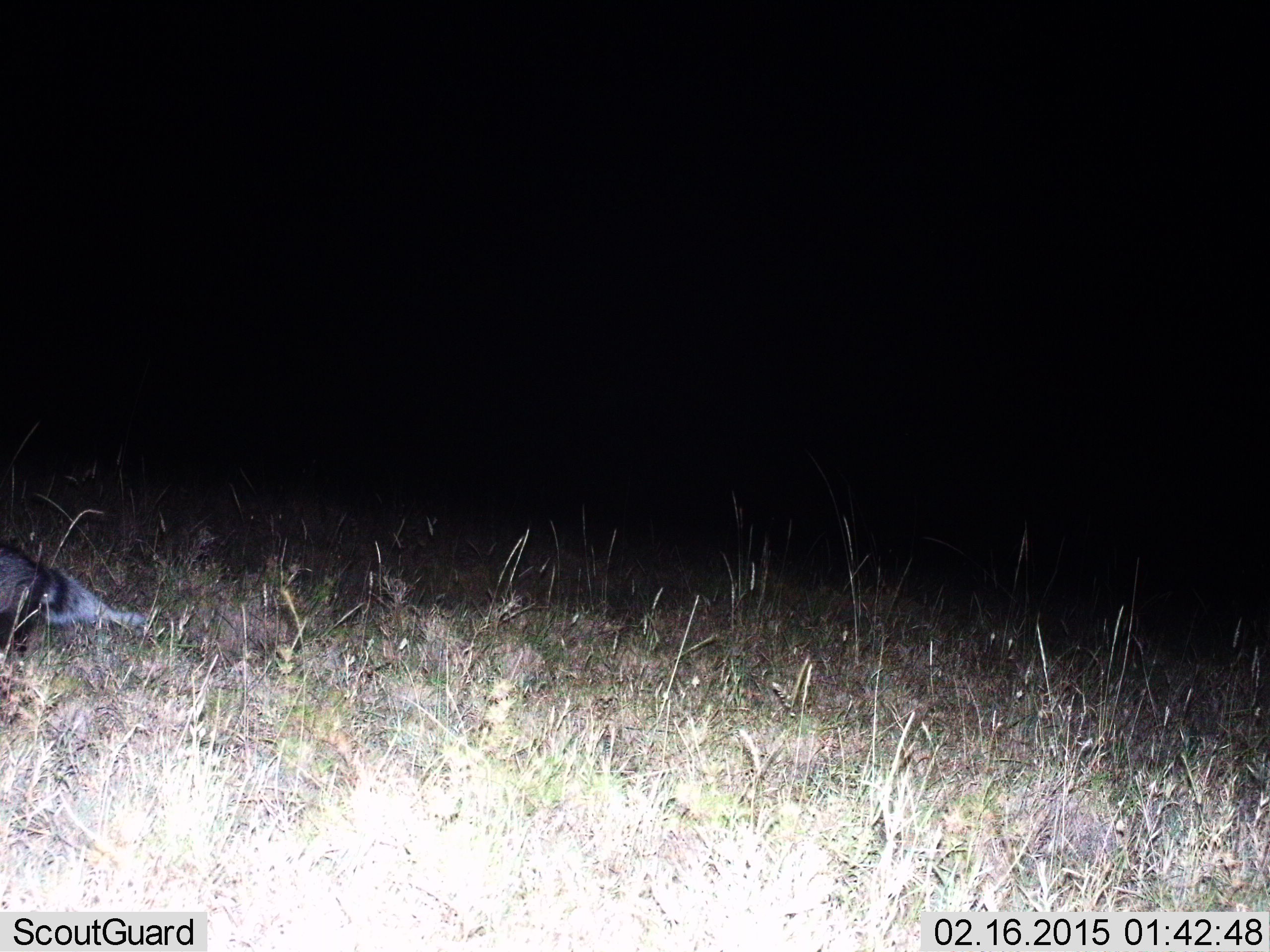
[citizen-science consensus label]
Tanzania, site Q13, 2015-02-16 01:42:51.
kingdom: Animalia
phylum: Chordata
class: Mammalia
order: Carnivora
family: Mustelidae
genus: Mellivora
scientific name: Mellivora capensis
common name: honey badger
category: honeybadger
Honeybadger (honey badger) (Mellivora capensis), count 1. Behavior (volunteer vote fractions): standing 17%, resting 0%, moving 83%, interacting 0%. Young present (vote fraction): 0%. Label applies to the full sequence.